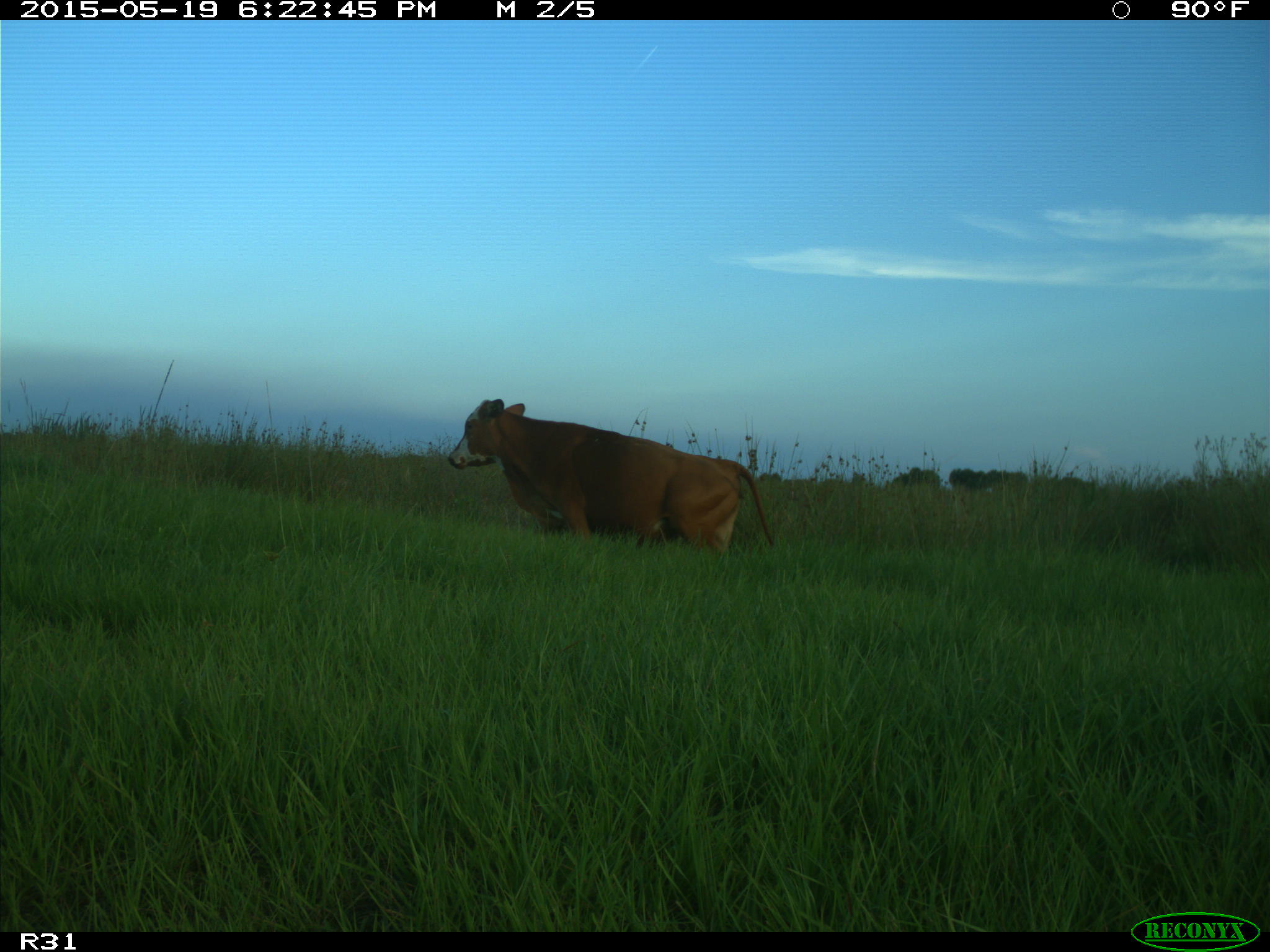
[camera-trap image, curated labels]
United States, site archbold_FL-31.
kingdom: Animalia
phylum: Chordata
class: Mammalia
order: Artiodactyla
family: Bovidae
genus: Bos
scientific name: Bos taurus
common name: domestic cow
Bos taurus (domestic cow).